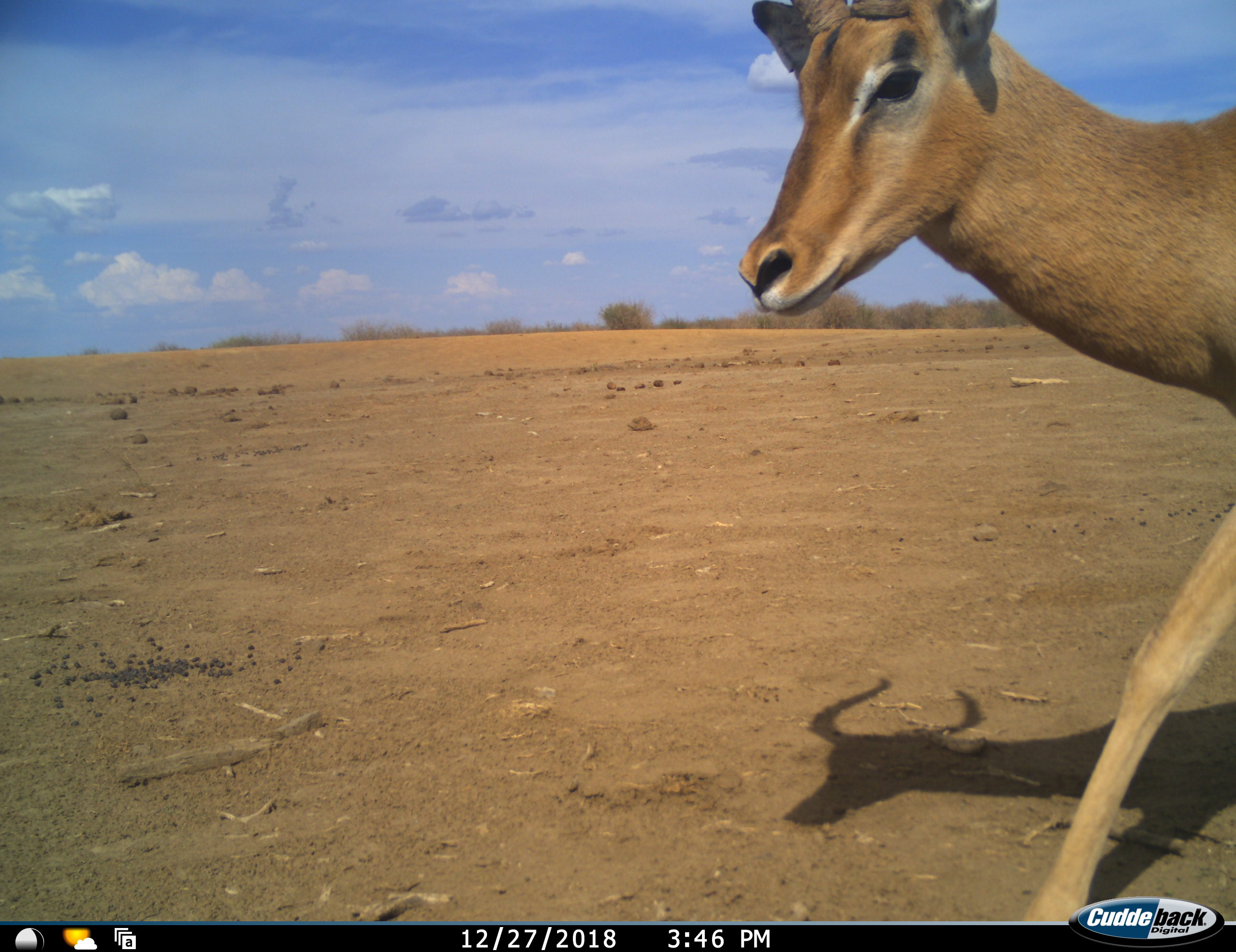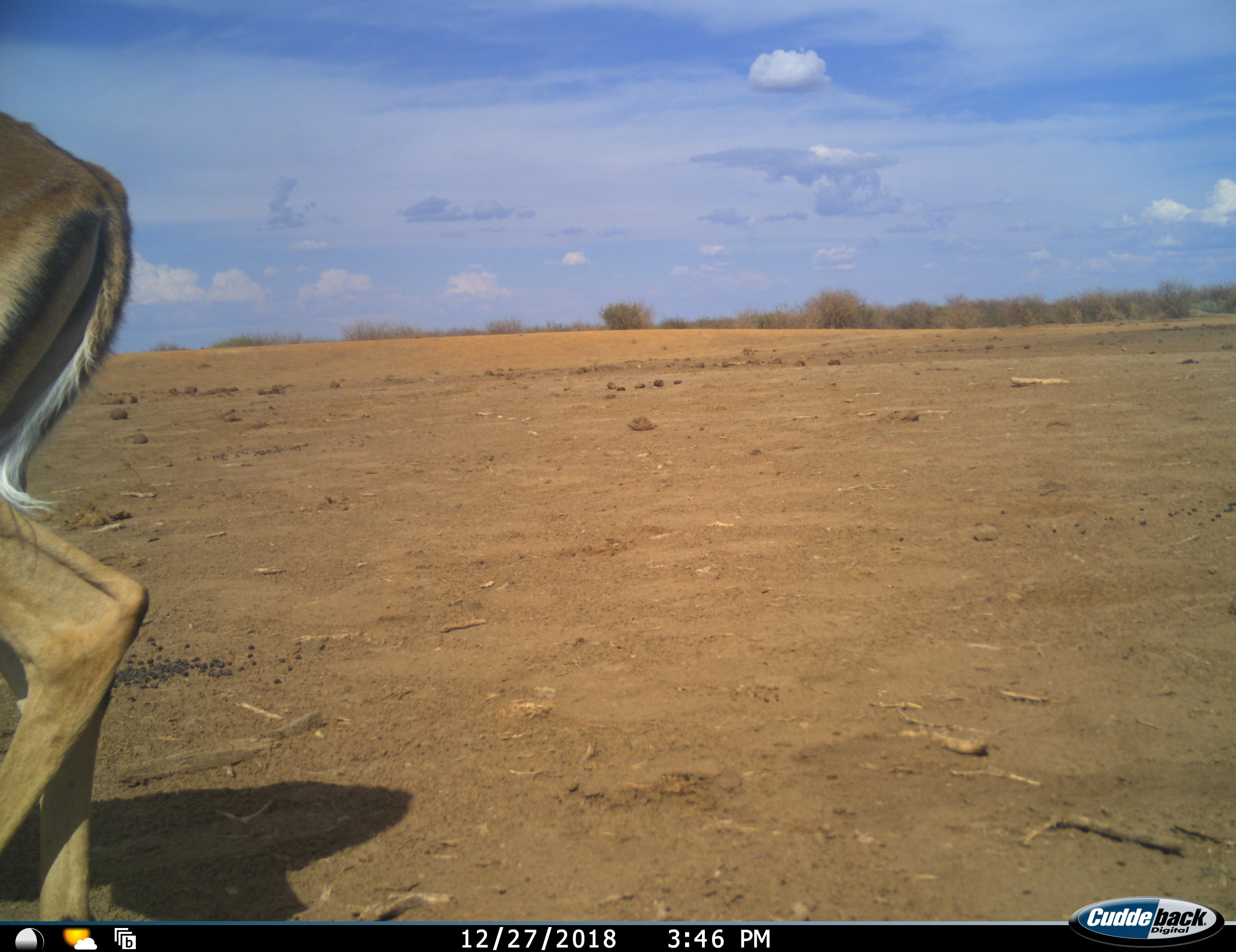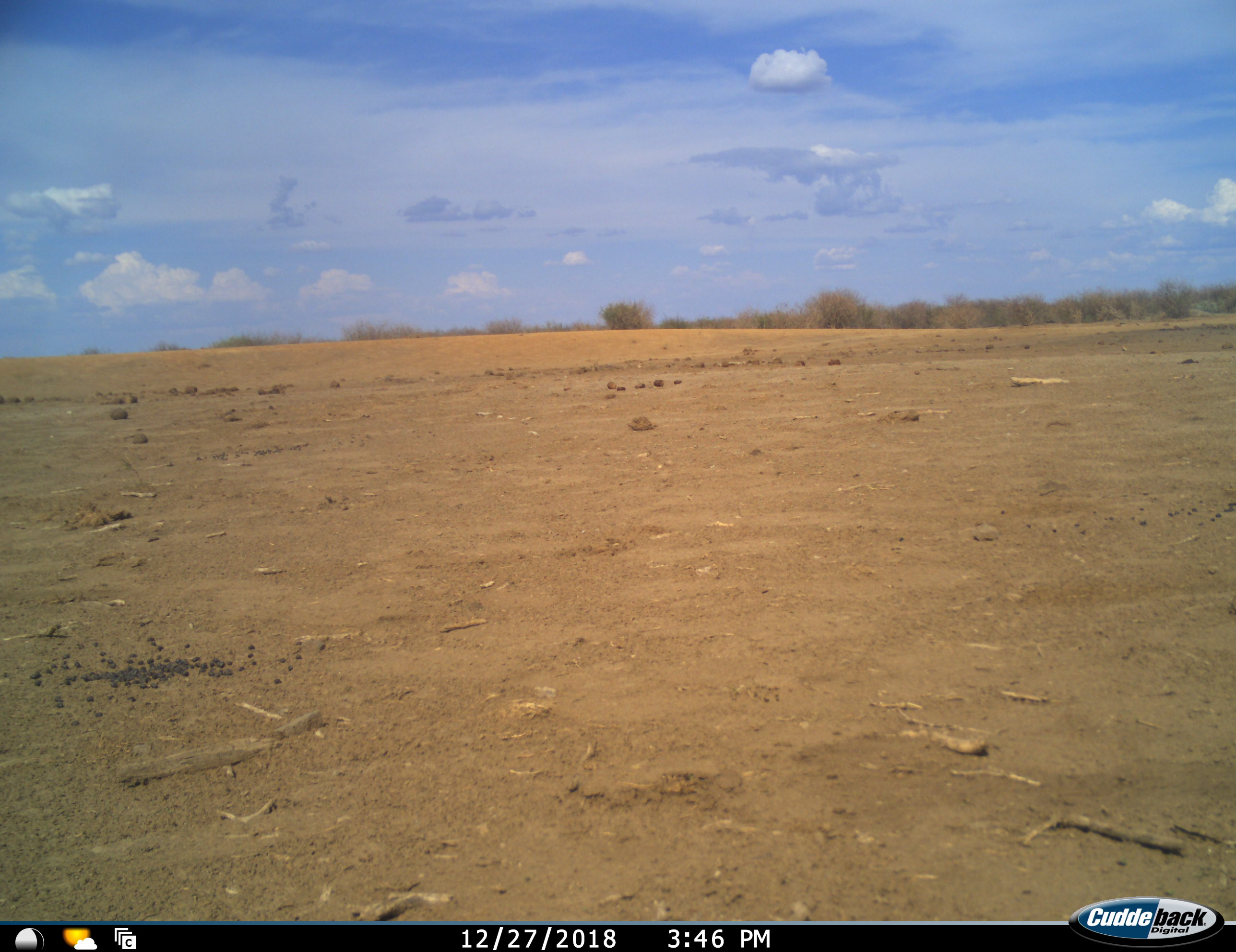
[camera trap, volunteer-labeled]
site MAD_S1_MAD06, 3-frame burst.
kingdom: Animalia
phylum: Chordata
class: Mammalia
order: Artiodactyla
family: Bovidae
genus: Aepyceros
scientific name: Aepyceros melampus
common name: impala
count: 1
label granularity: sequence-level